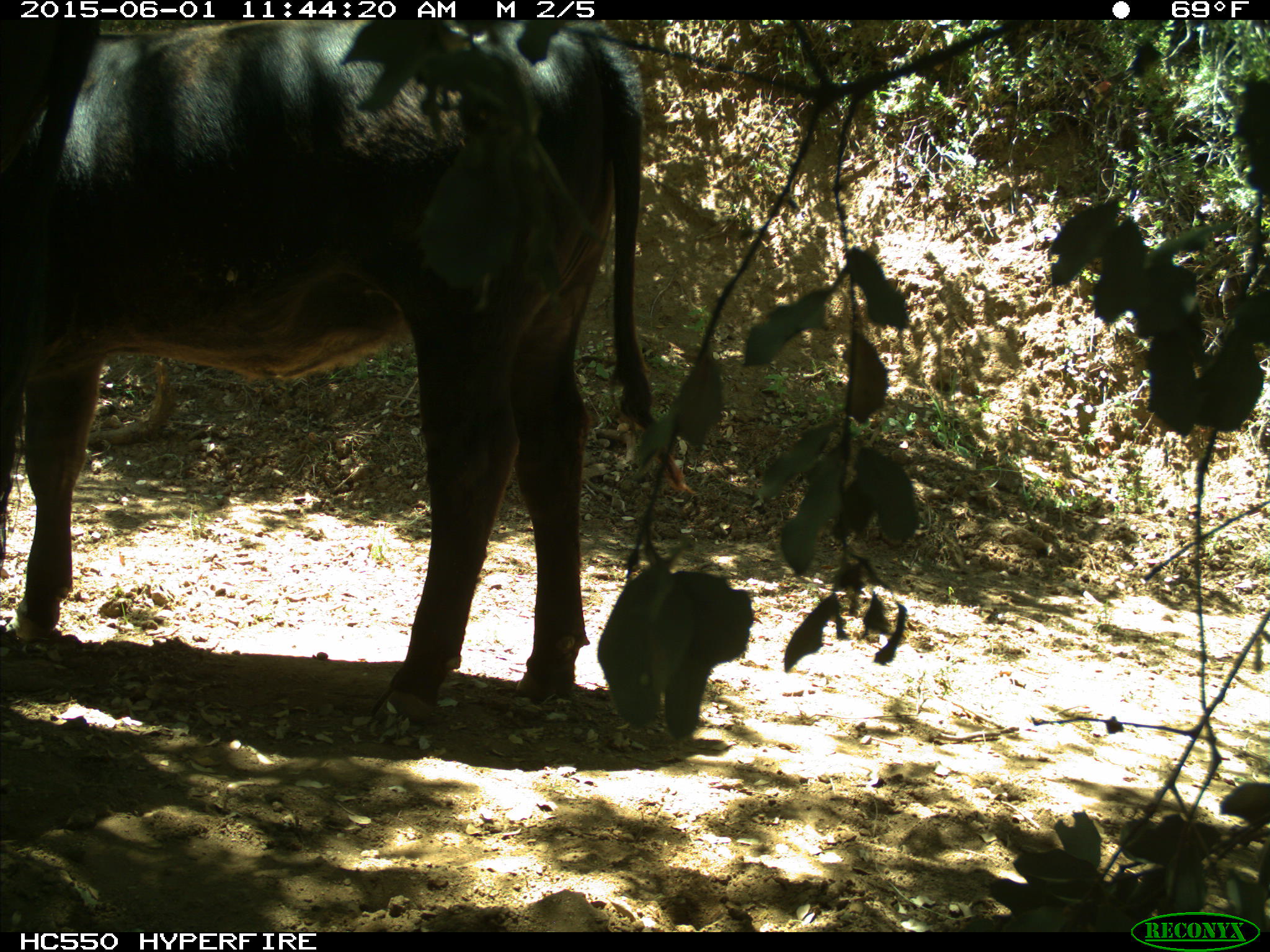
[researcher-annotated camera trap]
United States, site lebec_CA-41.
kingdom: Animalia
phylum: Chordata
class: Mammalia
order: Artiodactyla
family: Bovidae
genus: Bos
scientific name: Bos taurus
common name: domestic cow